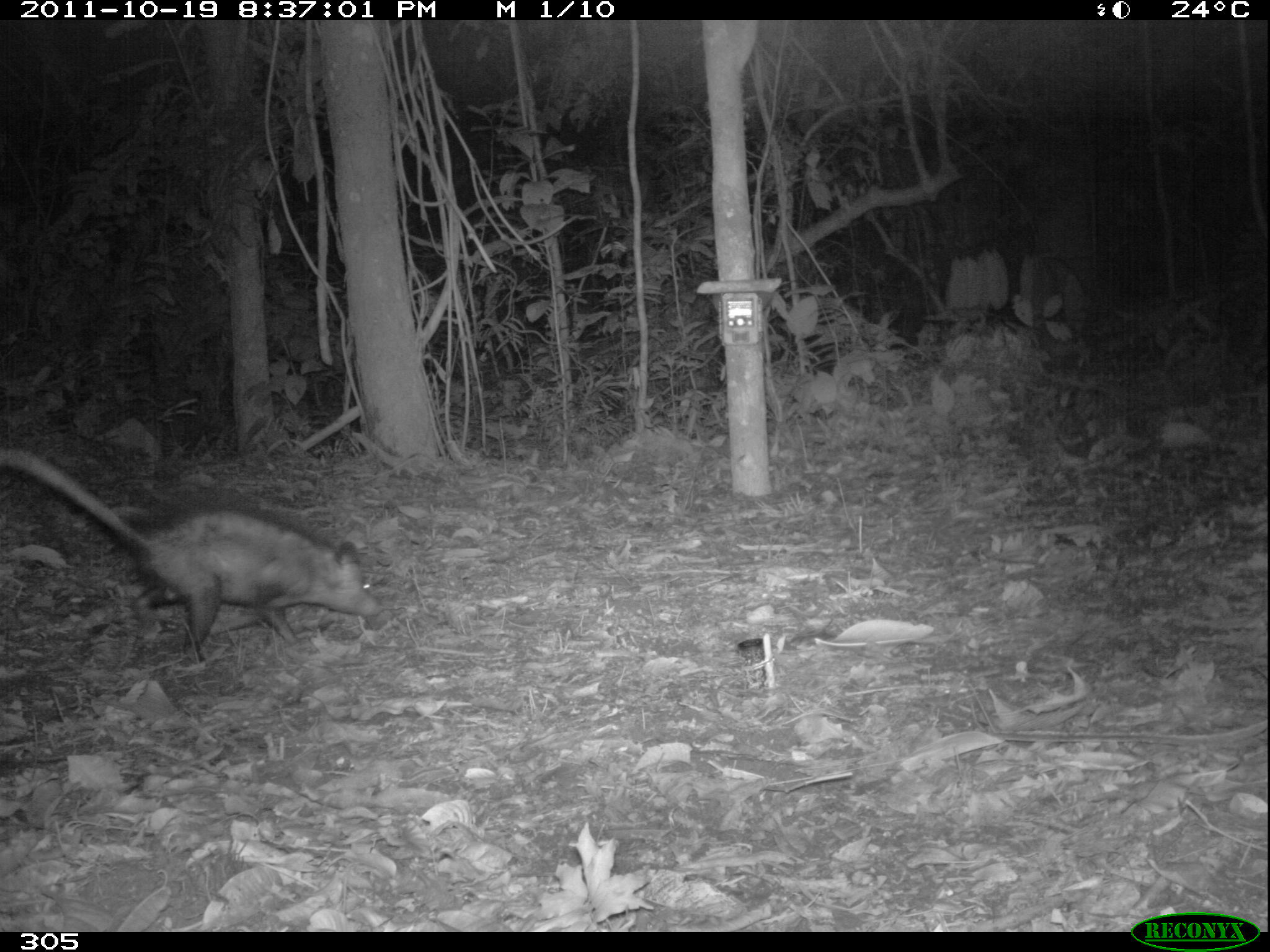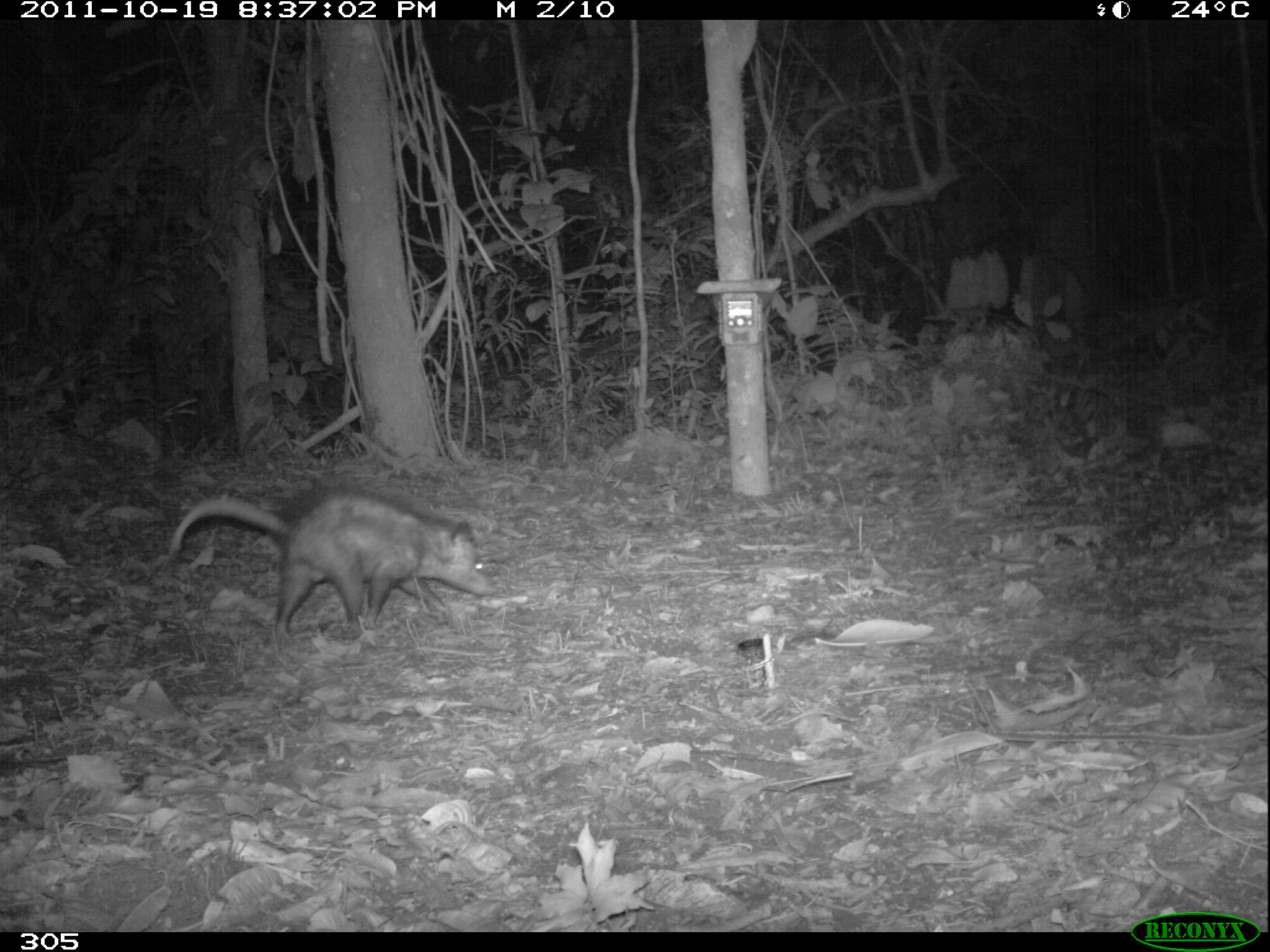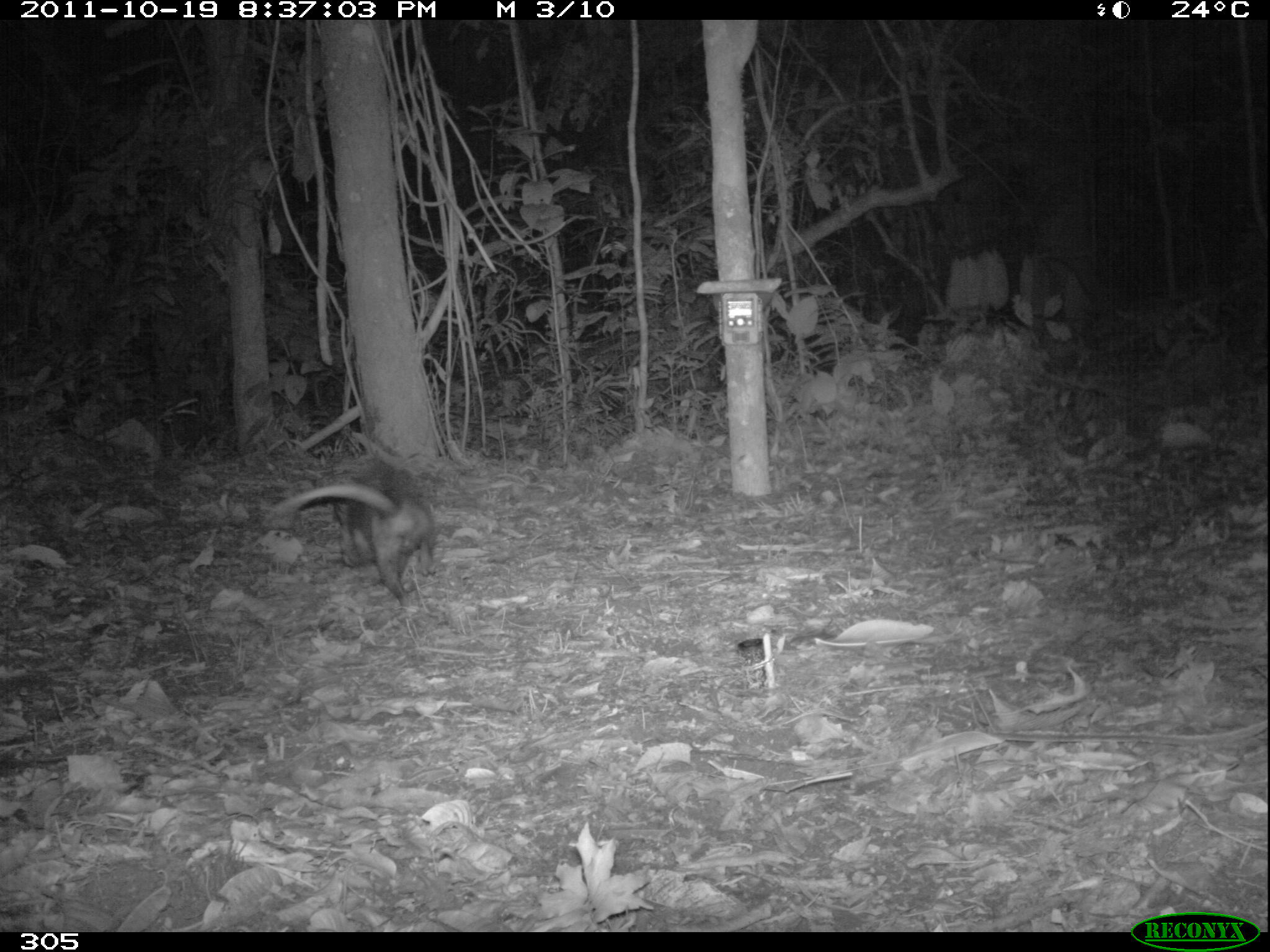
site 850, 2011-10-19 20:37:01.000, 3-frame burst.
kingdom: Animalia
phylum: Chordata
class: Mammalia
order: Didelphimorphia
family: Didelphidae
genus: Didelphis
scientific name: Didelphis marsupialis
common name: southern opossum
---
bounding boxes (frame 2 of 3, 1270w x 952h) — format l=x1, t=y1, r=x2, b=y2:
didelphis marsupialis: l=165, t=477, r=498, b=639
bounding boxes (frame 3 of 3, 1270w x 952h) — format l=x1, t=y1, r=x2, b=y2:
didelphis marsupialis: l=268, t=458, r=439, b=609